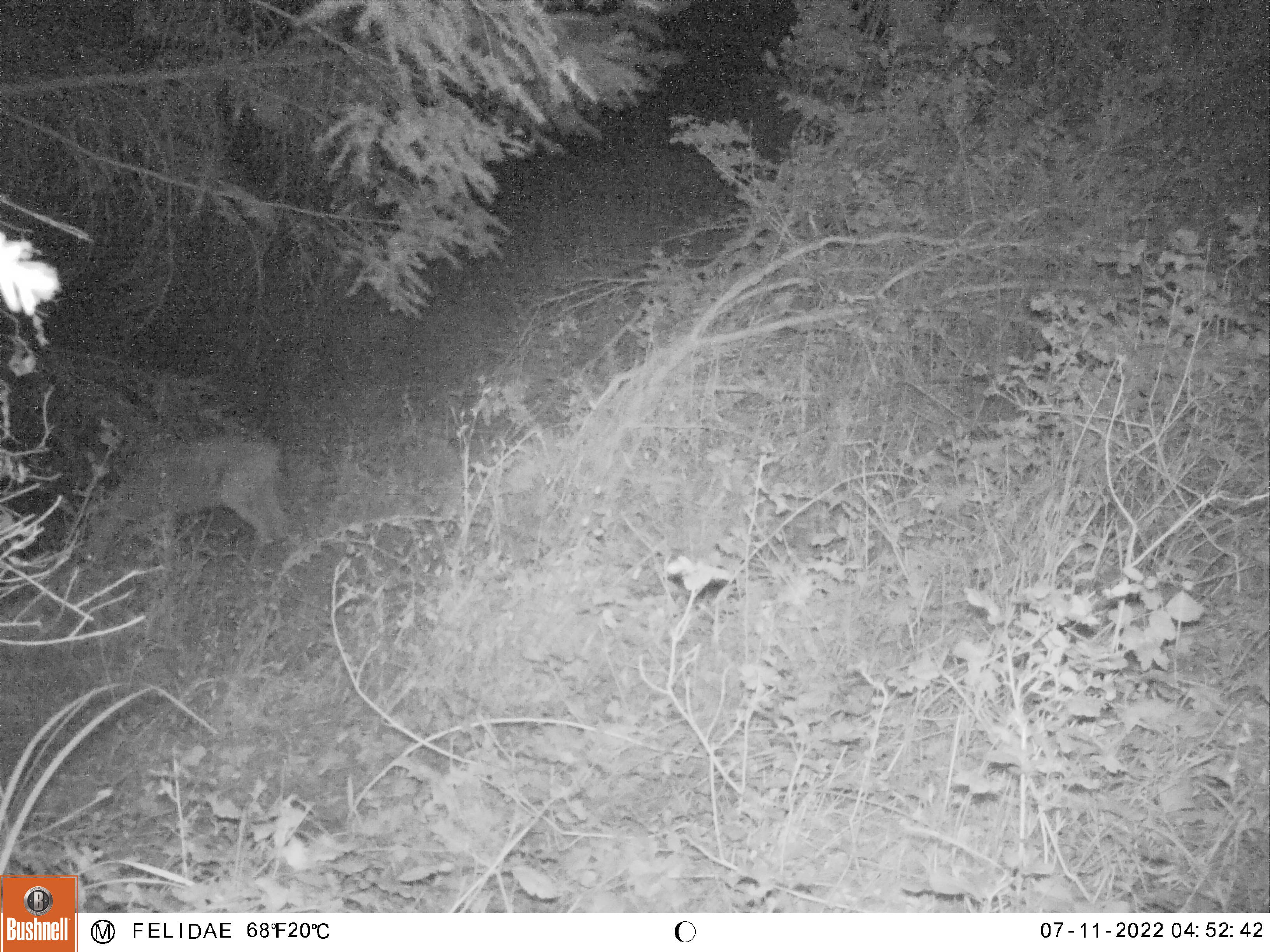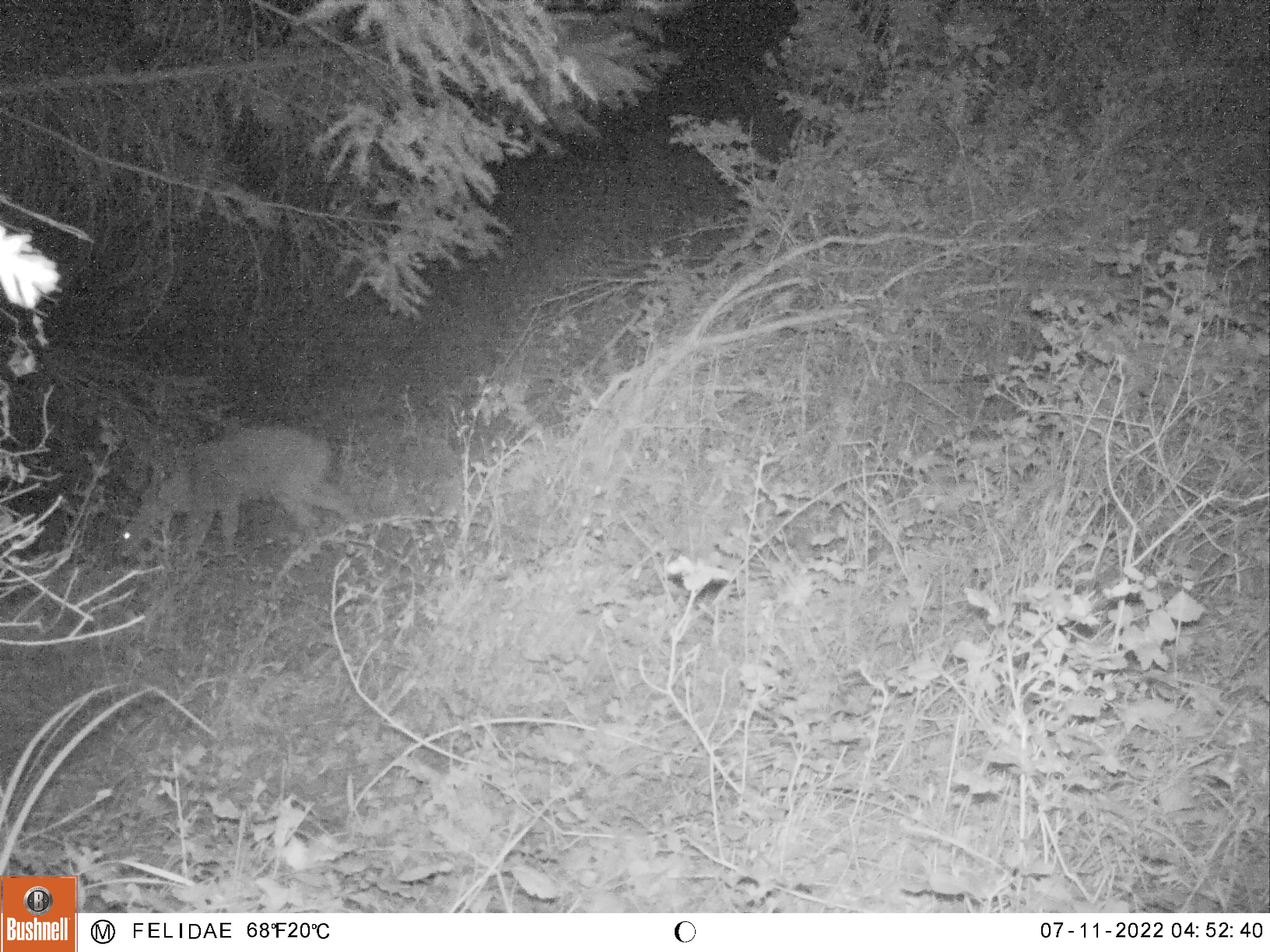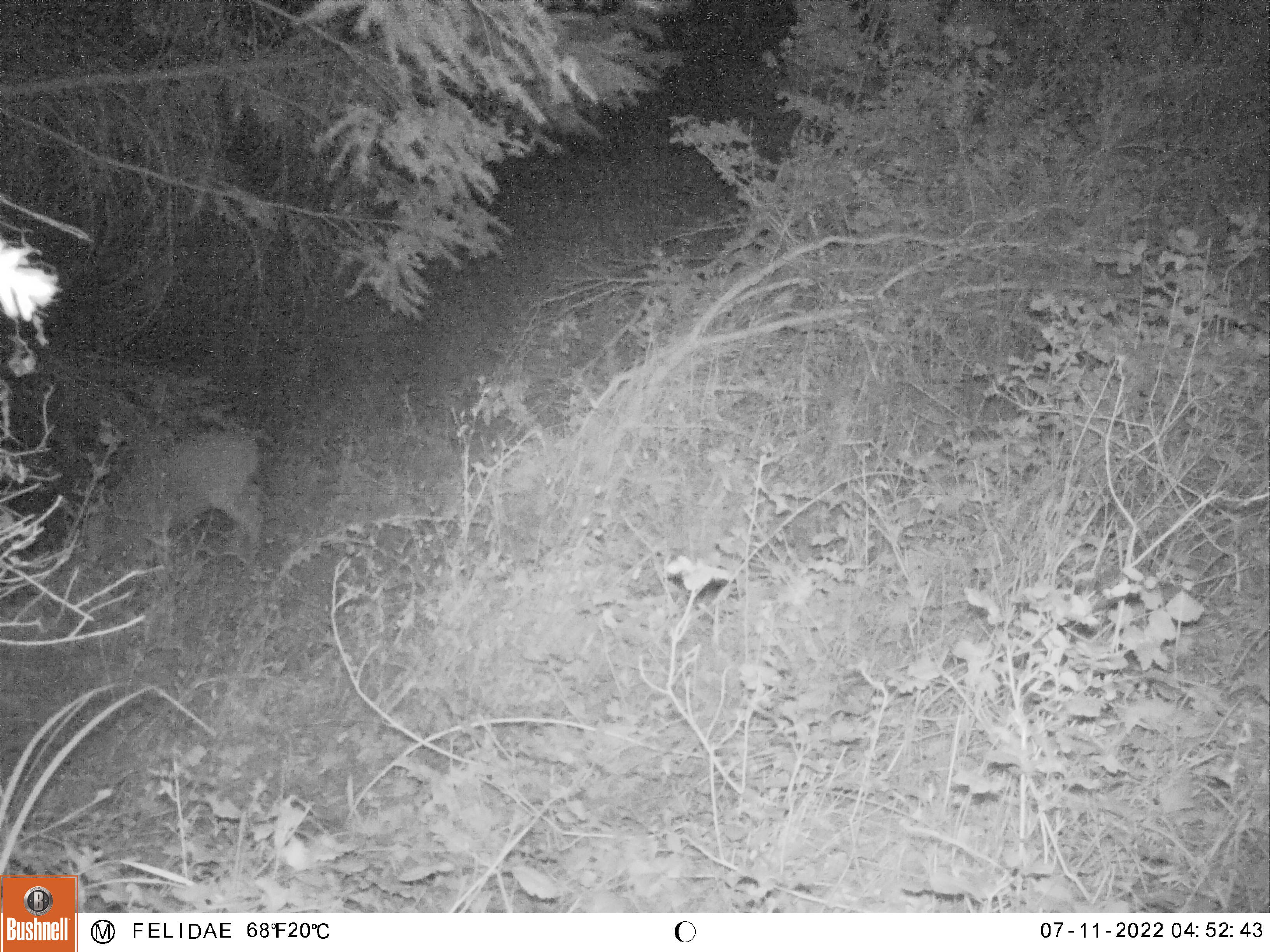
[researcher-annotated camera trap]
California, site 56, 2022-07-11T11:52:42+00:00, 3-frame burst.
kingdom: Animalia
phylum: Chordata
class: Mammalia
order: Artiodactyla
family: Cervidae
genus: Odocoileus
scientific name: Odocoileus hemionus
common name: mule deer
Mule deer (Odocoileus hemionus).